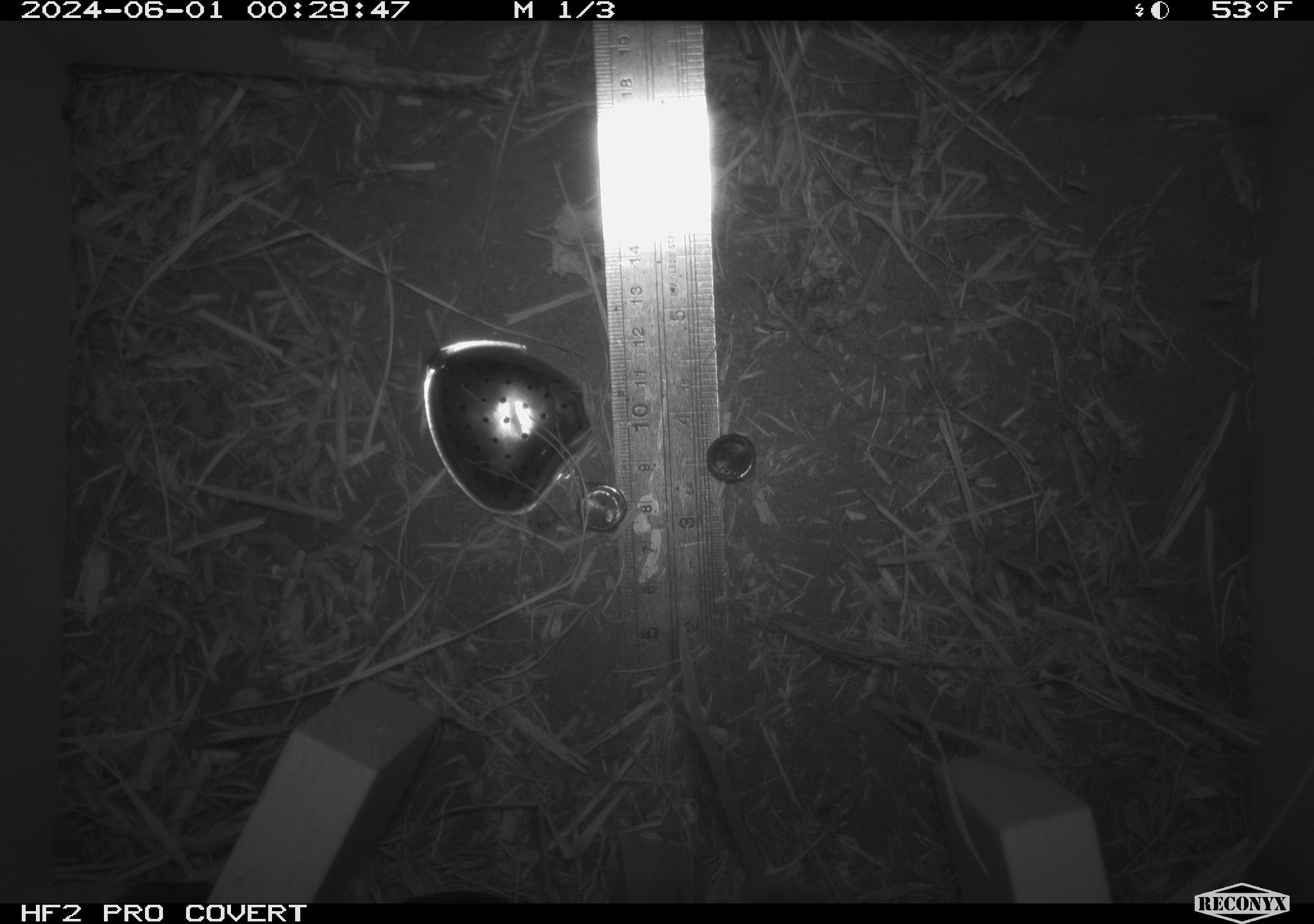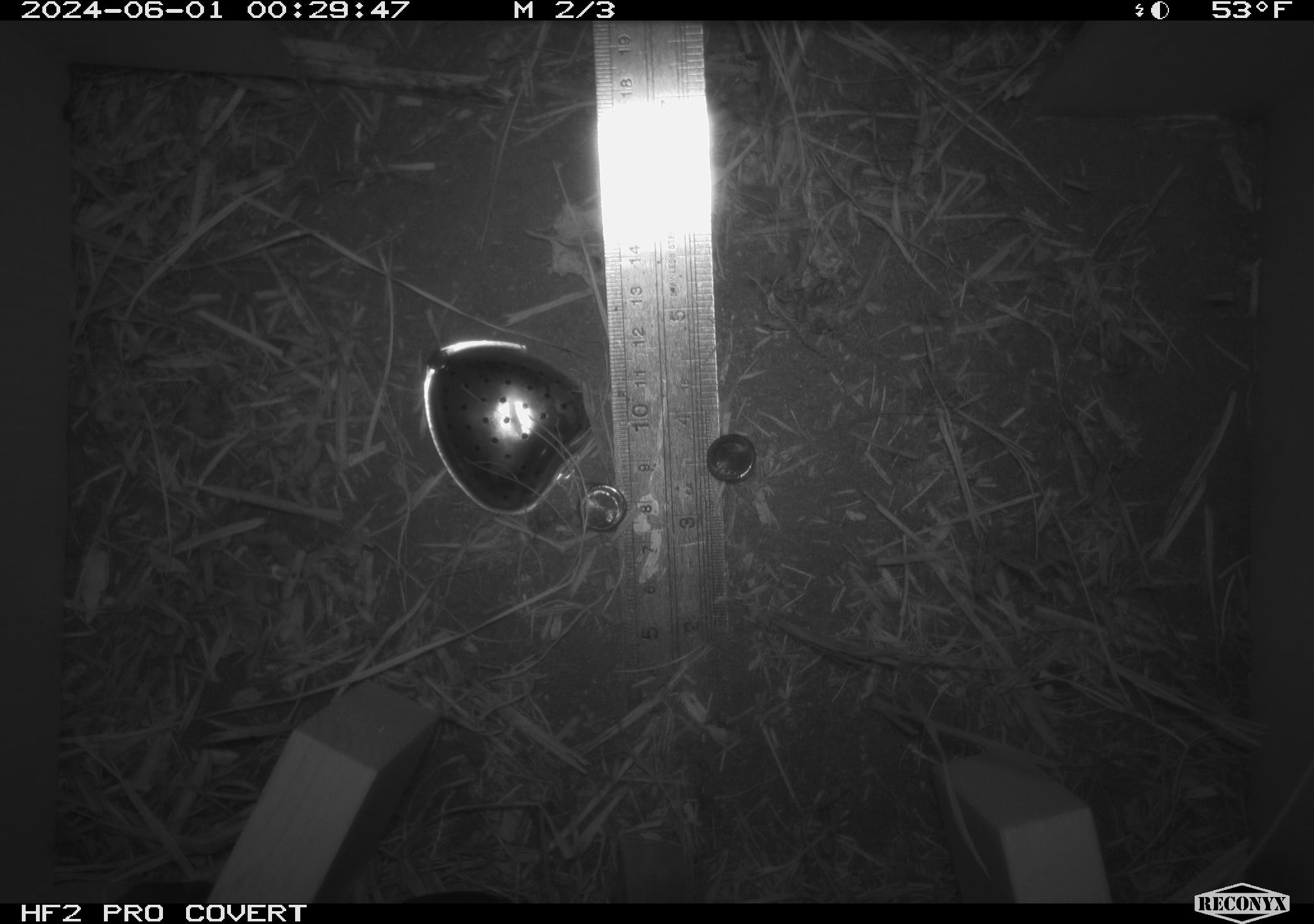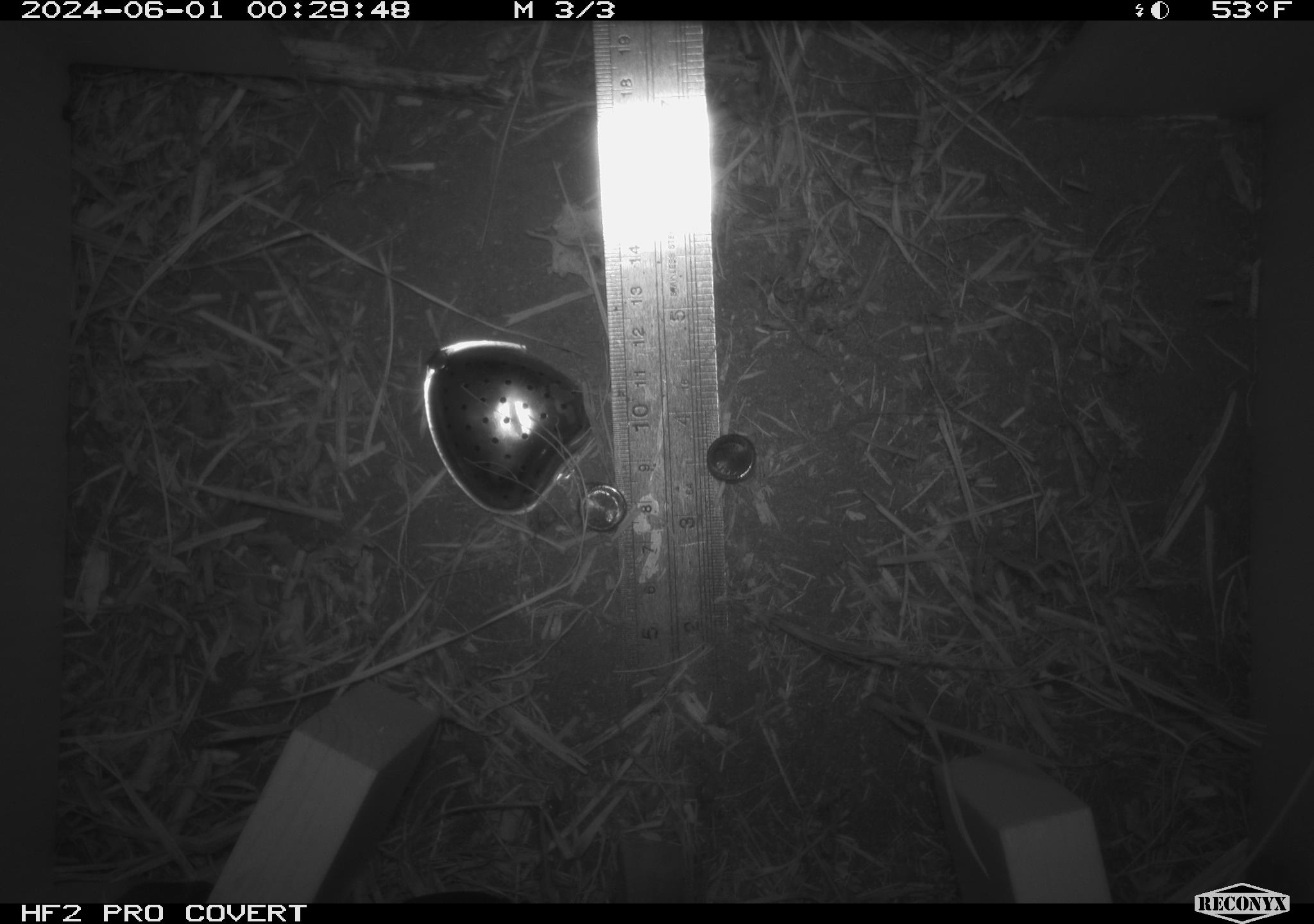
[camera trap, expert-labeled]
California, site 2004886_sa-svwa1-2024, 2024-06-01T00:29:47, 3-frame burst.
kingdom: Animalia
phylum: Chordata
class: Mammalia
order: Rodentia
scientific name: Rodentia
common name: mouse species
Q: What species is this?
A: Mouse species (Rodentia).